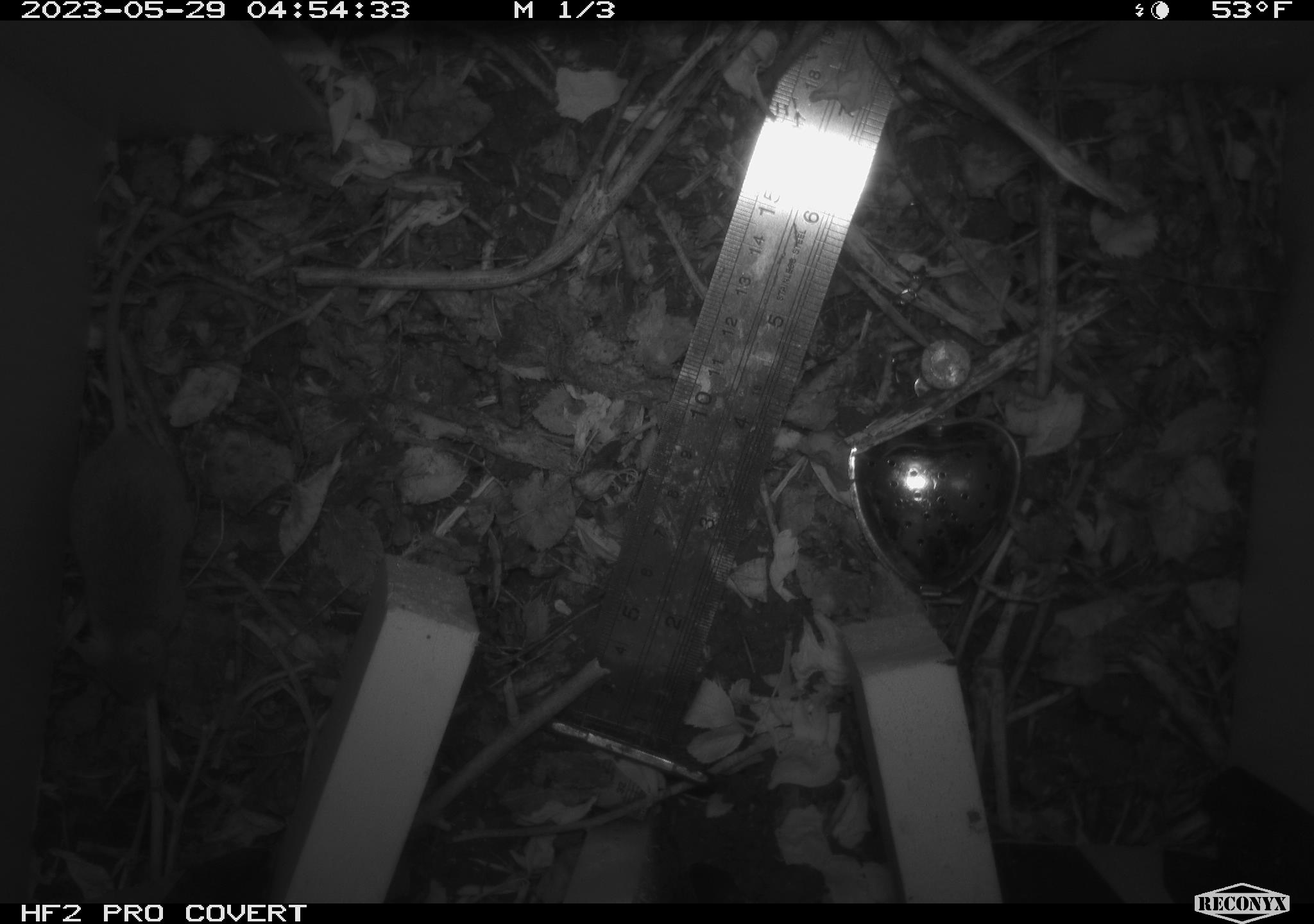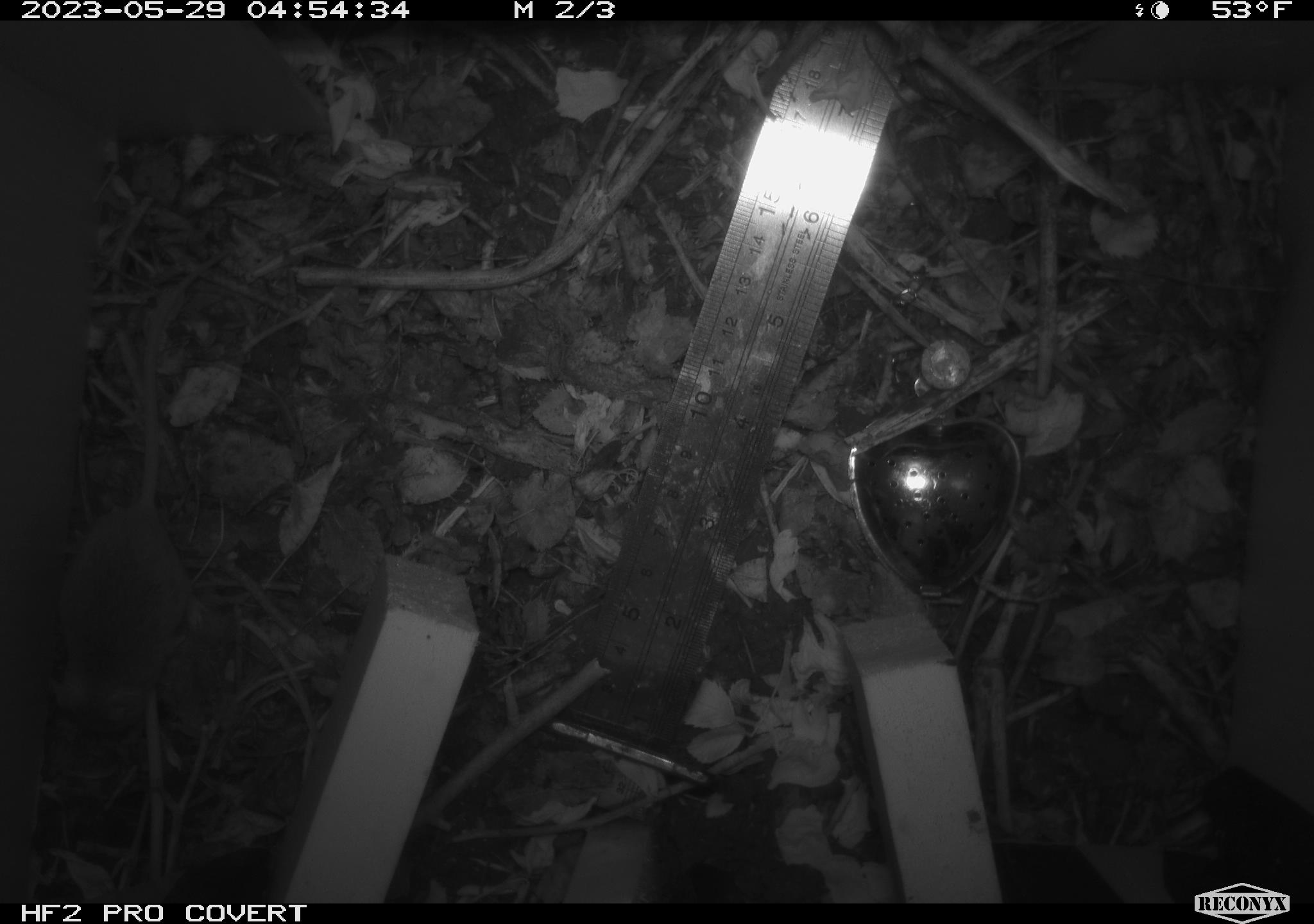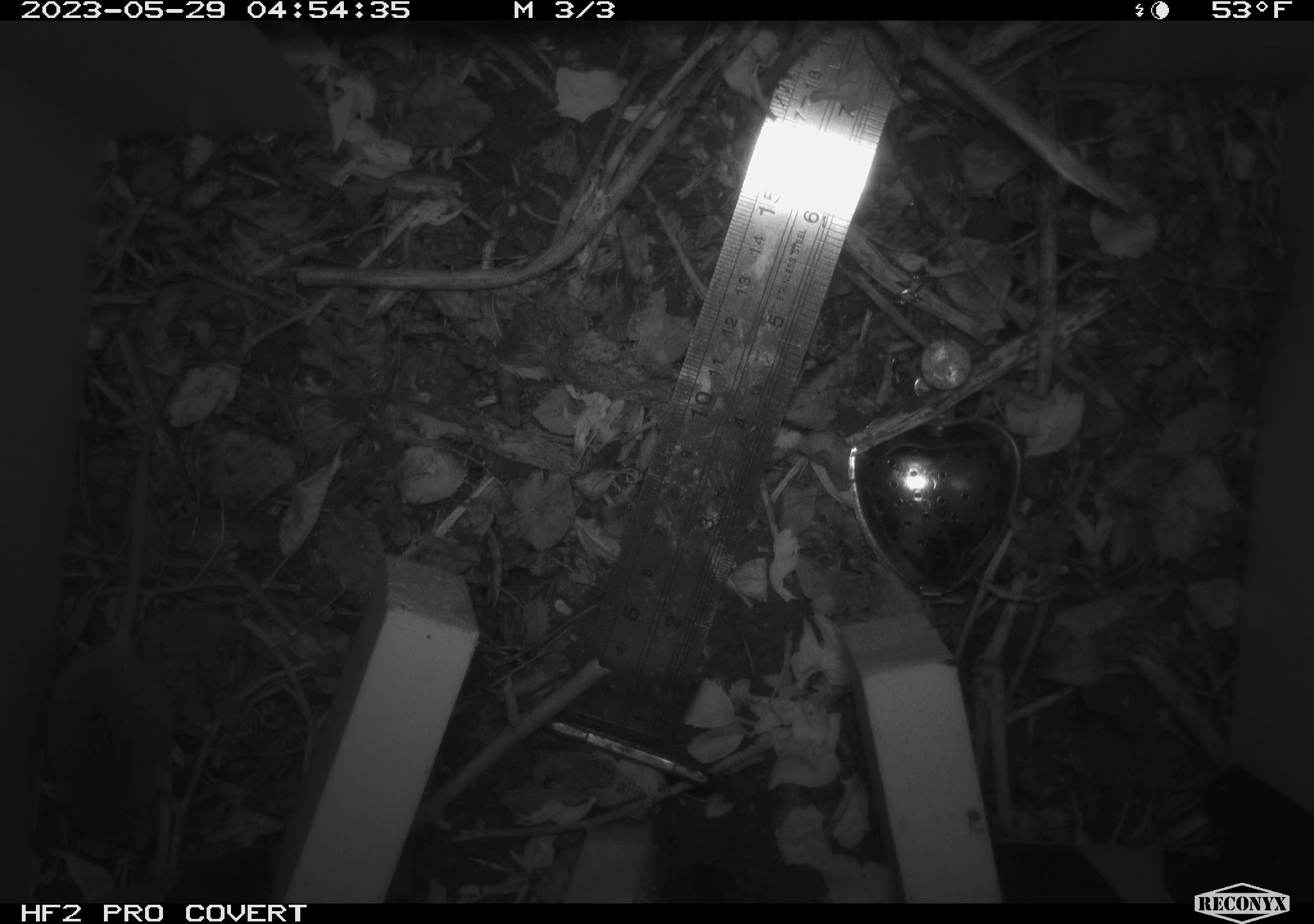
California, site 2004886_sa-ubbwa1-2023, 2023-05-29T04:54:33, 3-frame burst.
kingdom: Animalia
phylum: Chordata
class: Mammalia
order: Rodentia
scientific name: Rodentia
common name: rodent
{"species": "rodent (Rodentia)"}